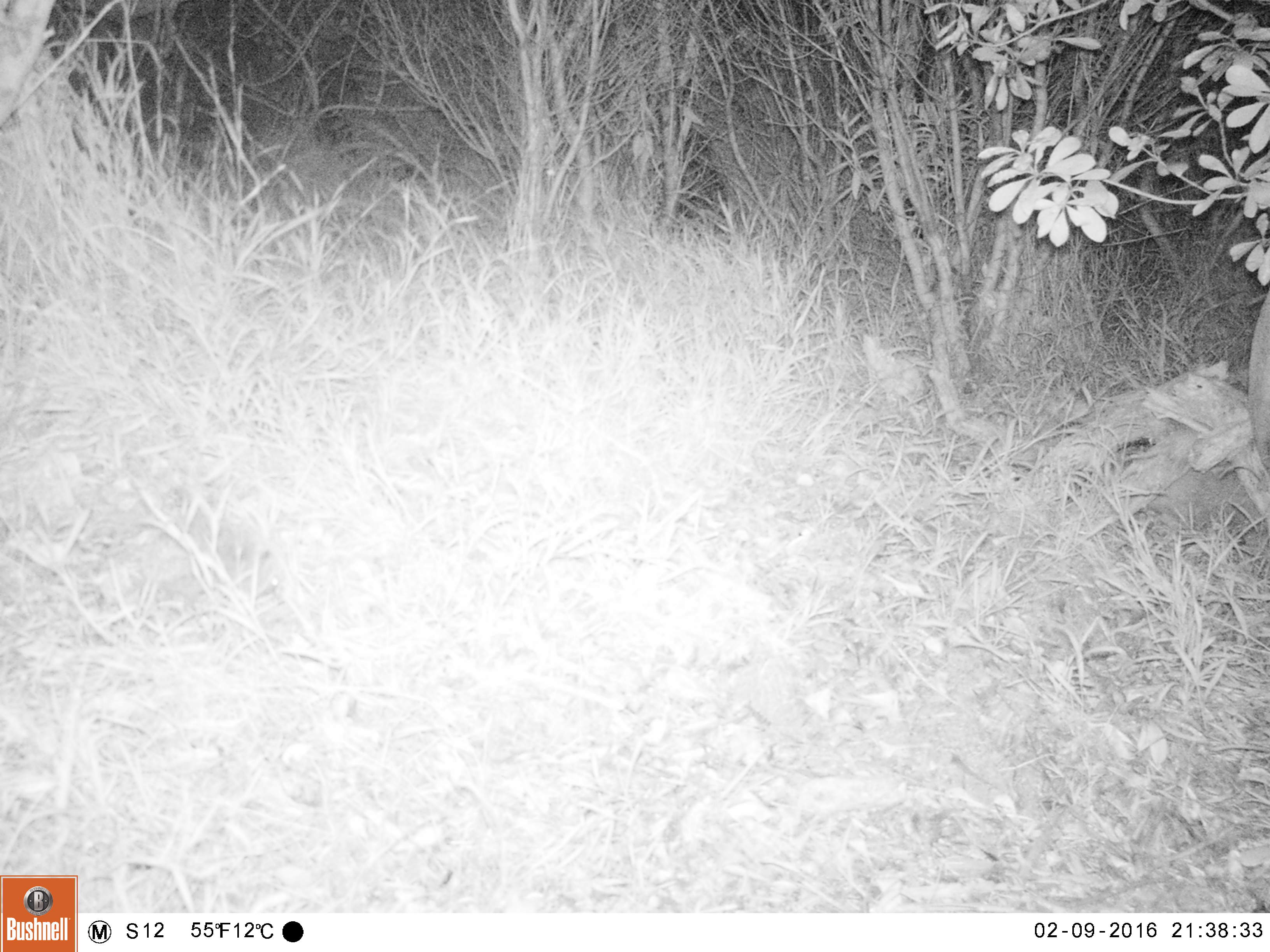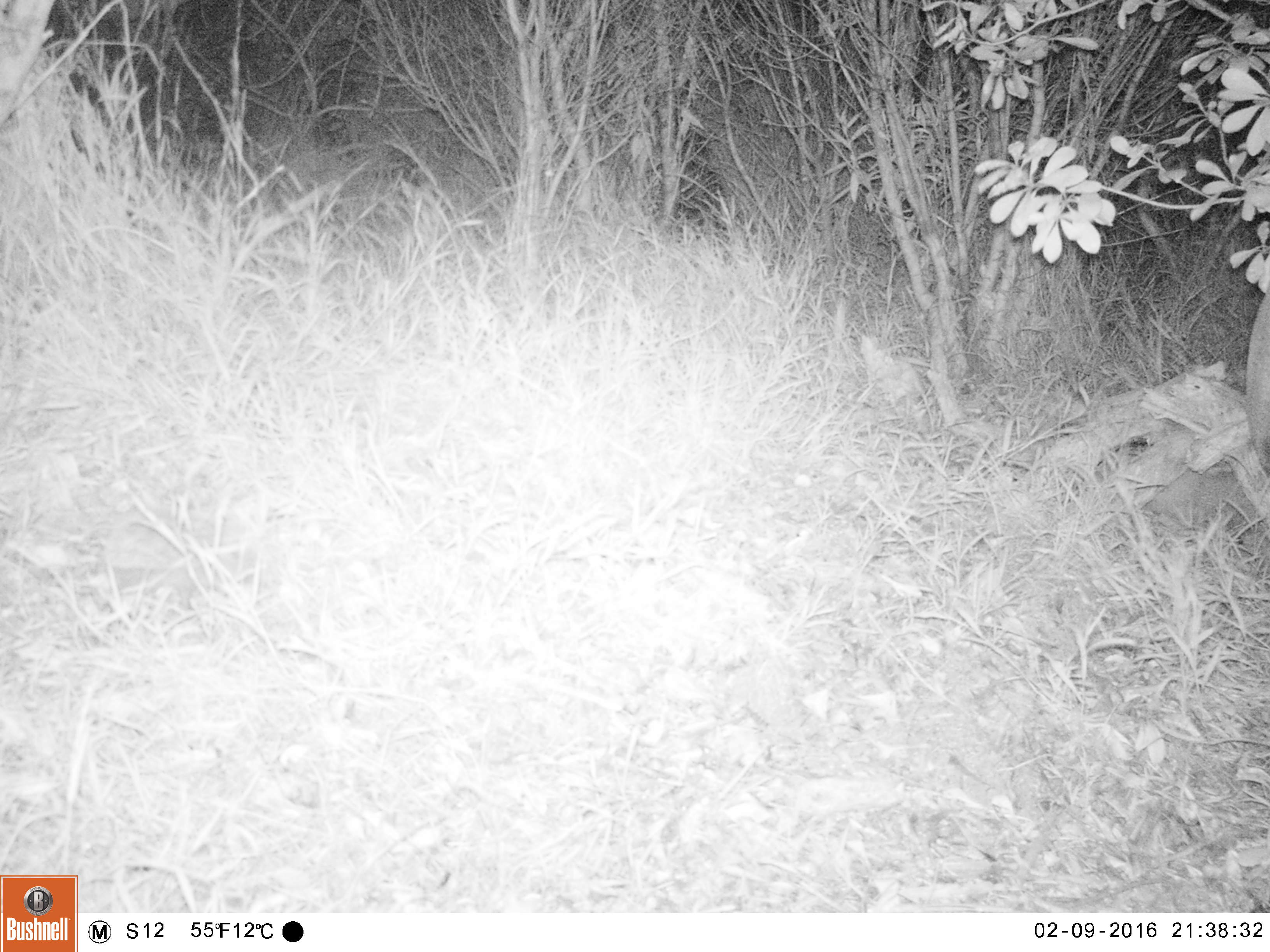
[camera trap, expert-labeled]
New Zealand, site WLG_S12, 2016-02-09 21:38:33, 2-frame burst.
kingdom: Animalia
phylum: Chordata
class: Mammalia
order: Eulipotyphla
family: Erinaceidae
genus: Erinaceus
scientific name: Erinaceus europaeus europaeus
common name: european hedgehog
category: hedgehog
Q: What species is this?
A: Hedgehog (european hedgehog) (Erinaceus europaeus europaeus).